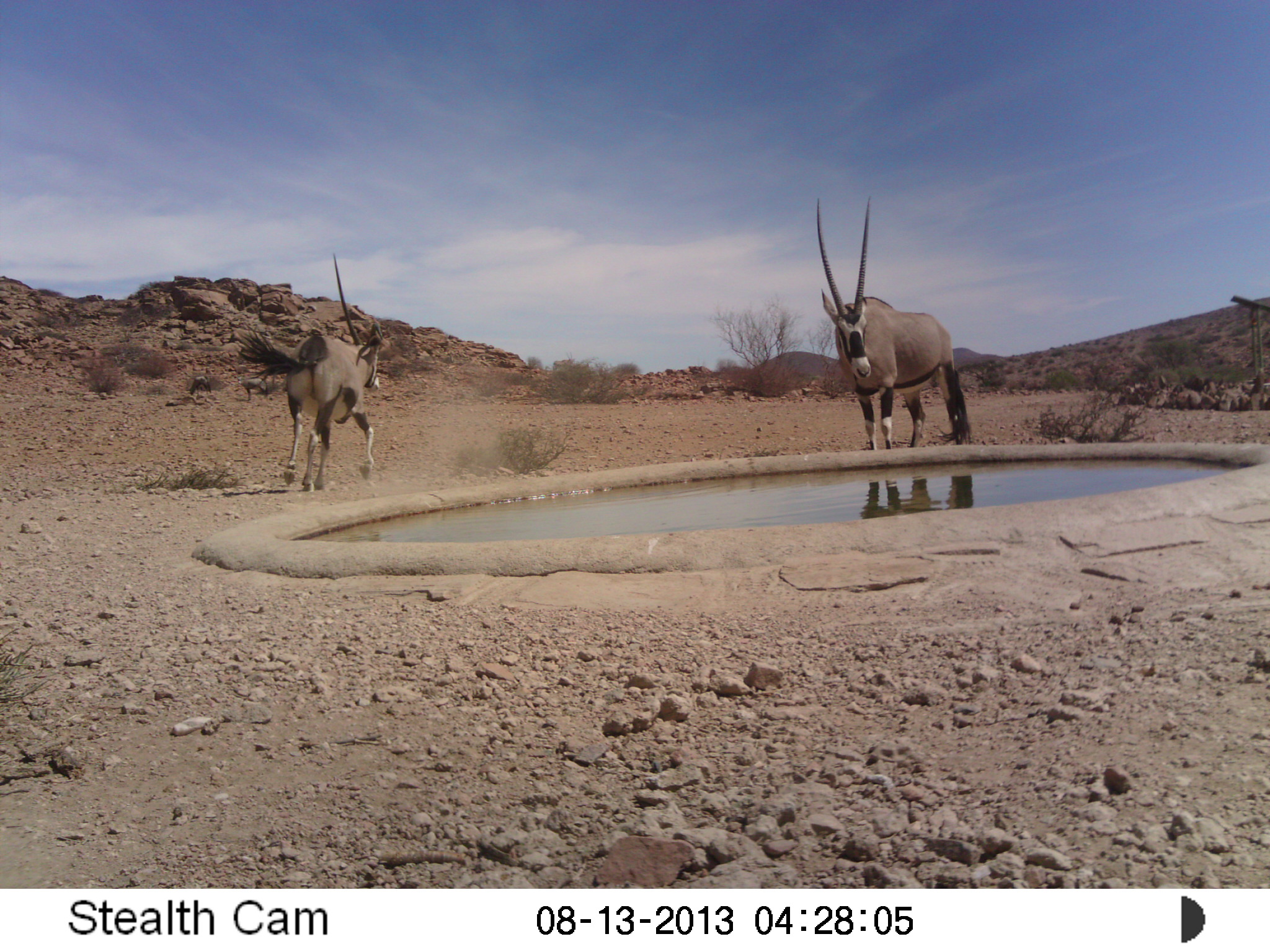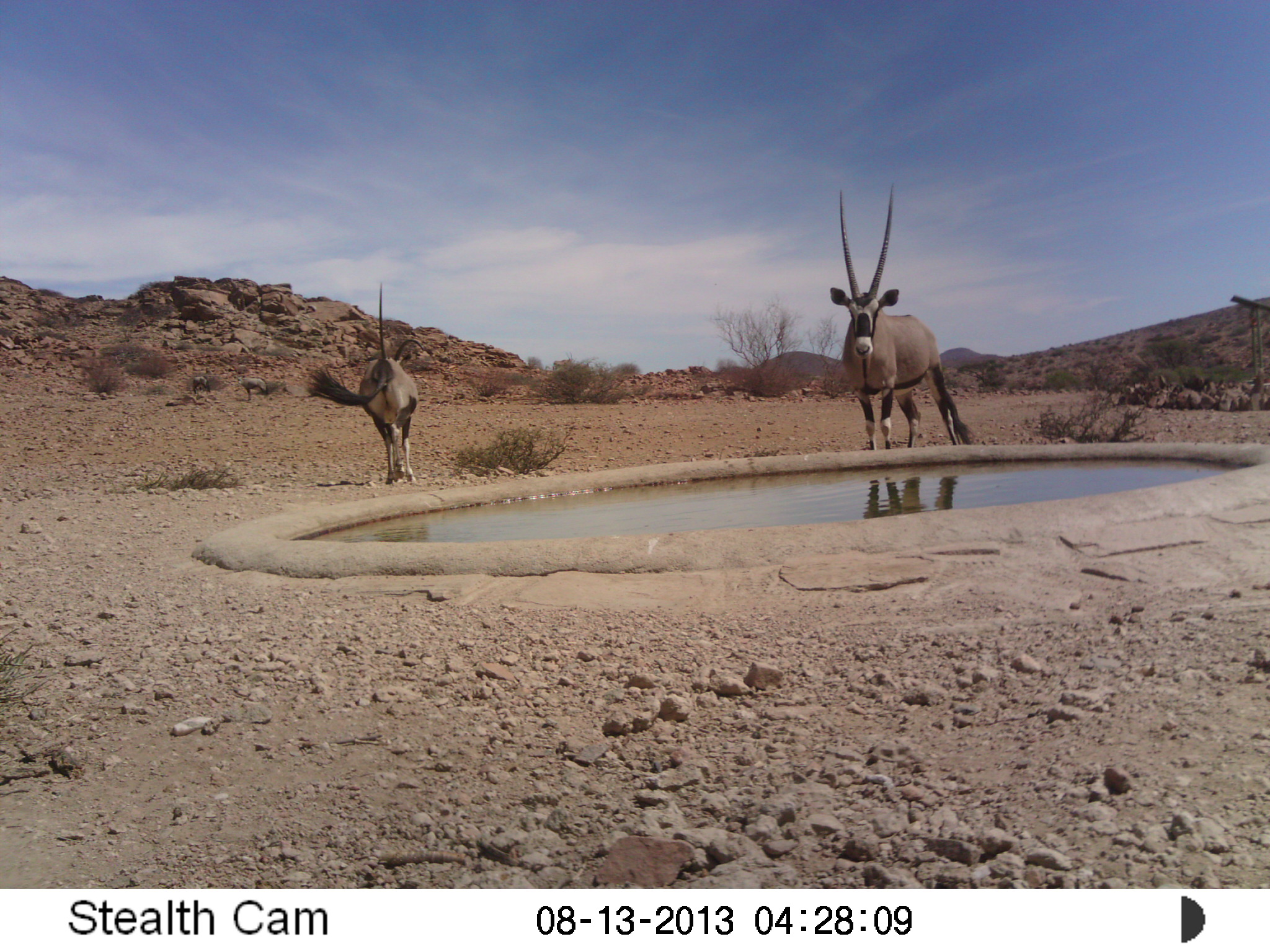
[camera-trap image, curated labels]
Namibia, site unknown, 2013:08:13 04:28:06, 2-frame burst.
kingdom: Animalia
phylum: Chordata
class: Mammalia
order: Artiodactyla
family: Bovidae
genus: Oryx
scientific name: Oryx gazella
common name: gemsbok